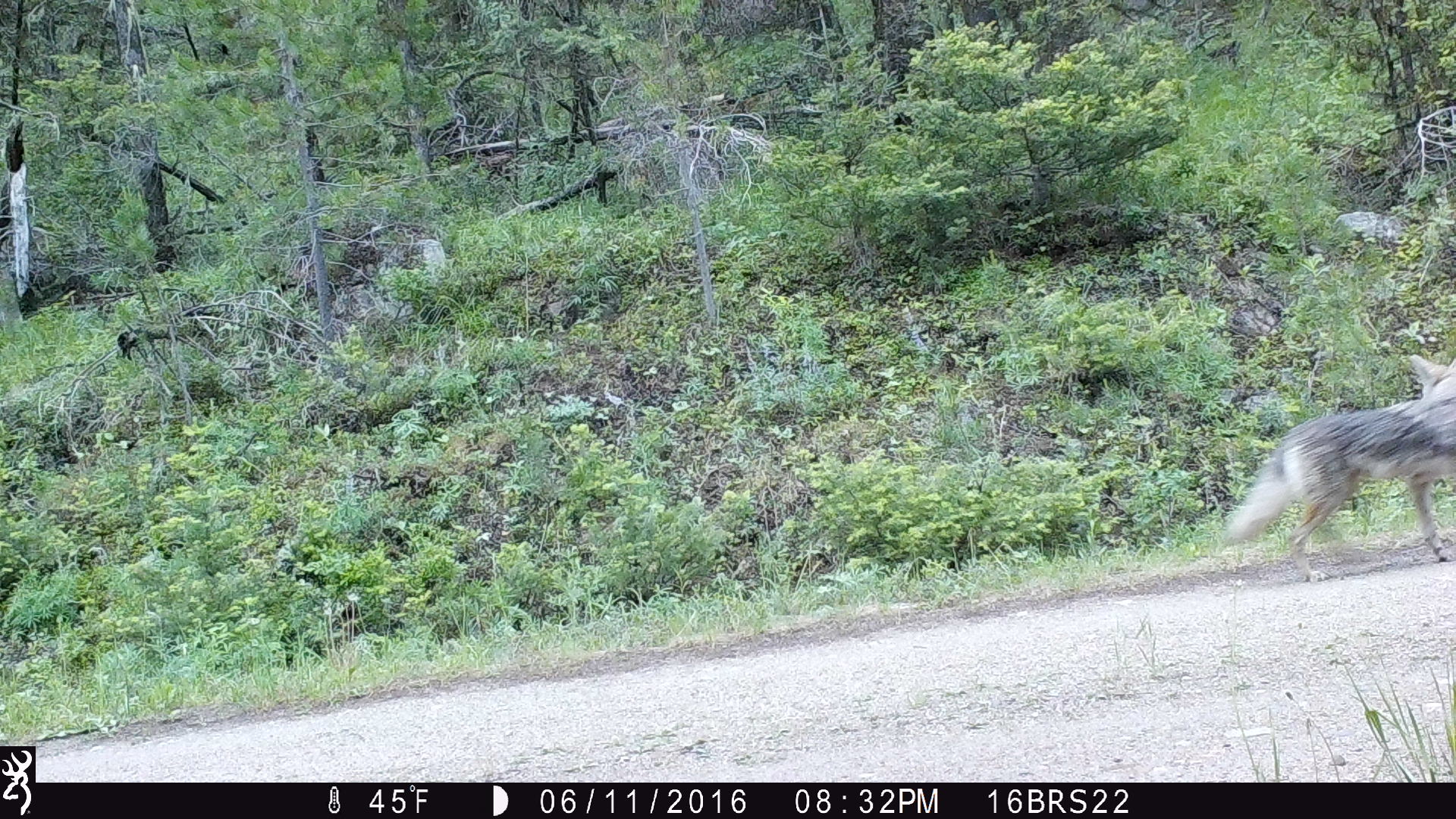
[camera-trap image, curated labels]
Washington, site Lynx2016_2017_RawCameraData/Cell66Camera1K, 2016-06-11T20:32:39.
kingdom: Animalia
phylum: Chordata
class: Mammalia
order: Carnivora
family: Canidae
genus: Canis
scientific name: Canis latrans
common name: coyote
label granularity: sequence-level